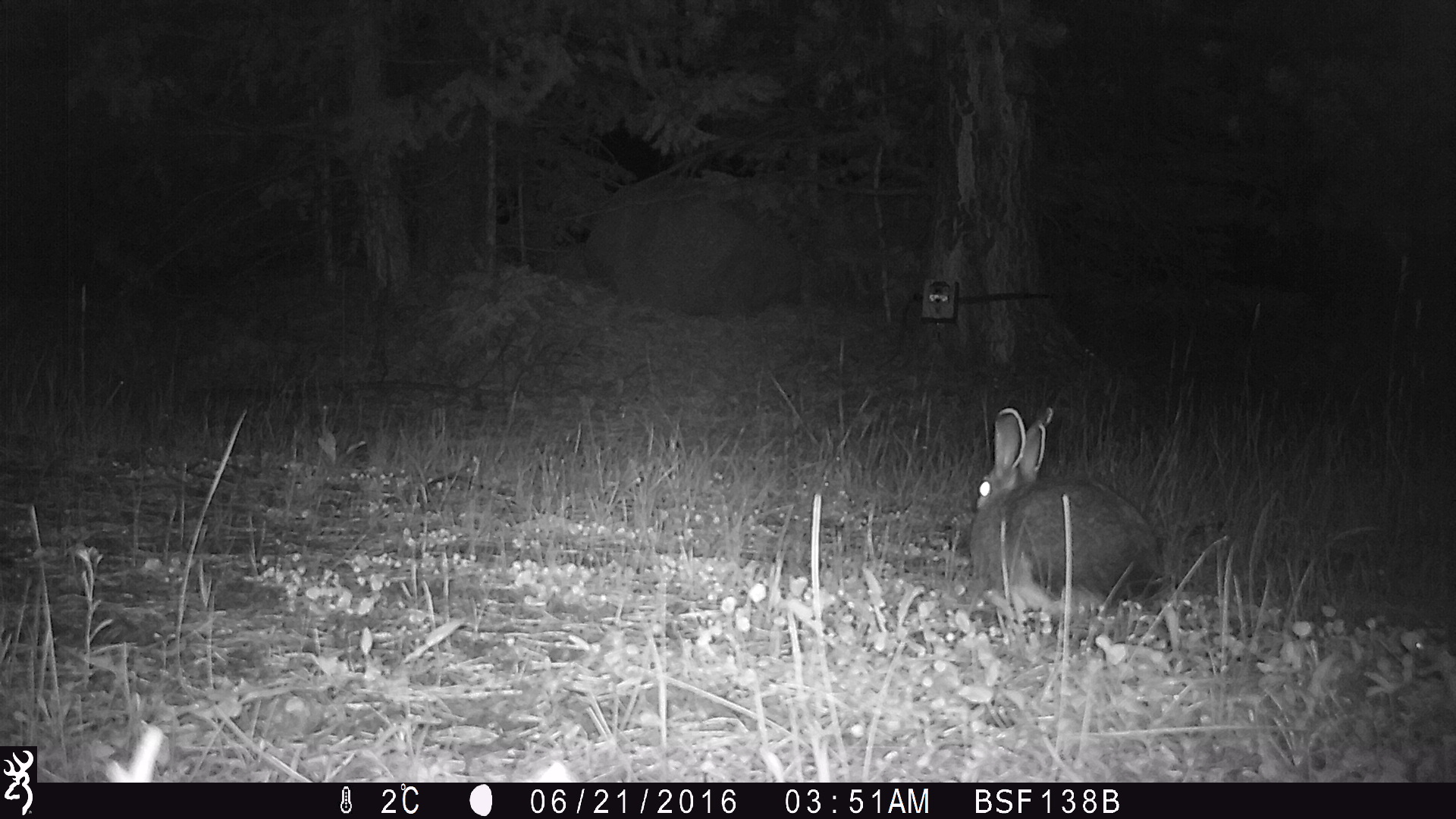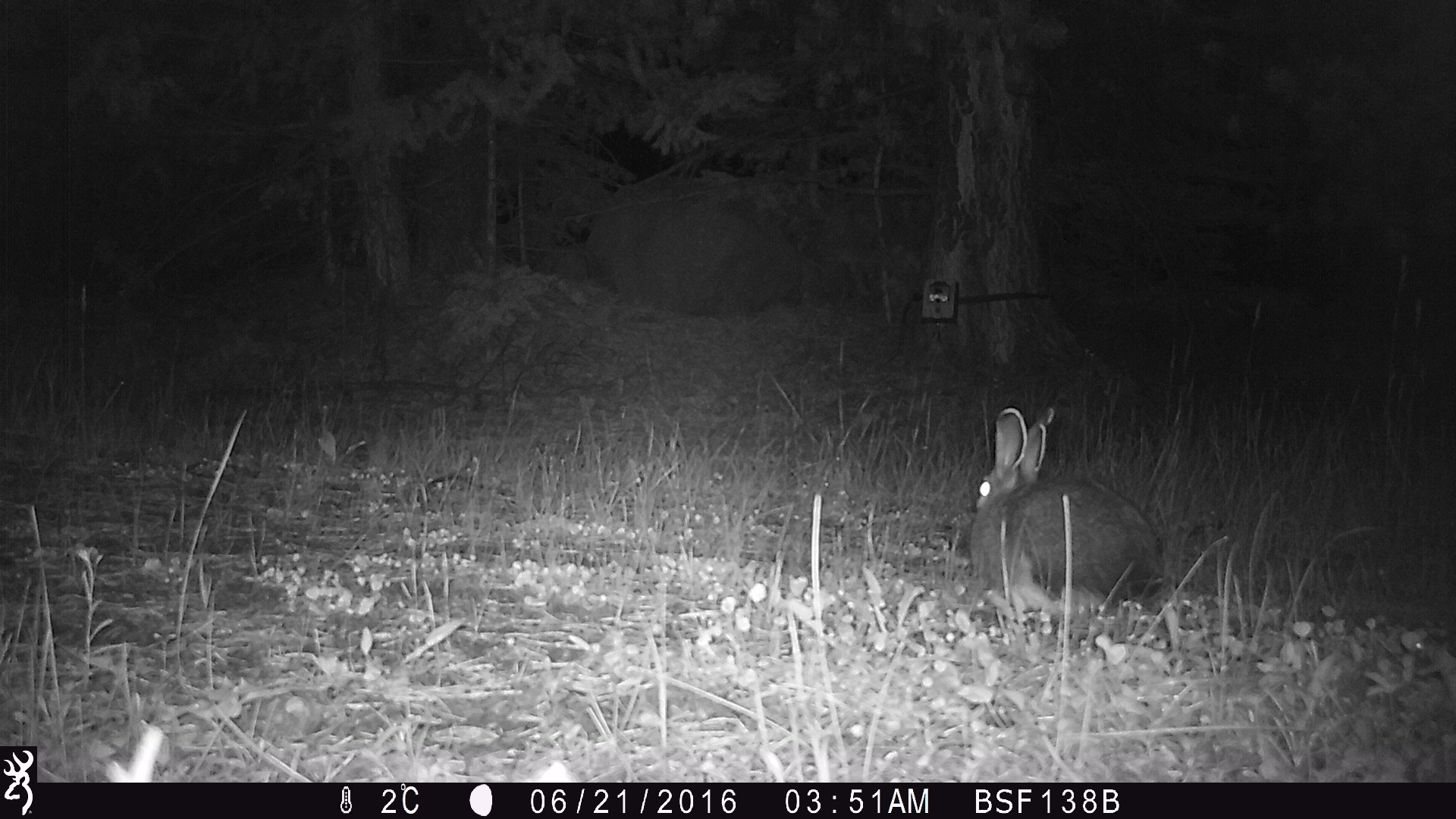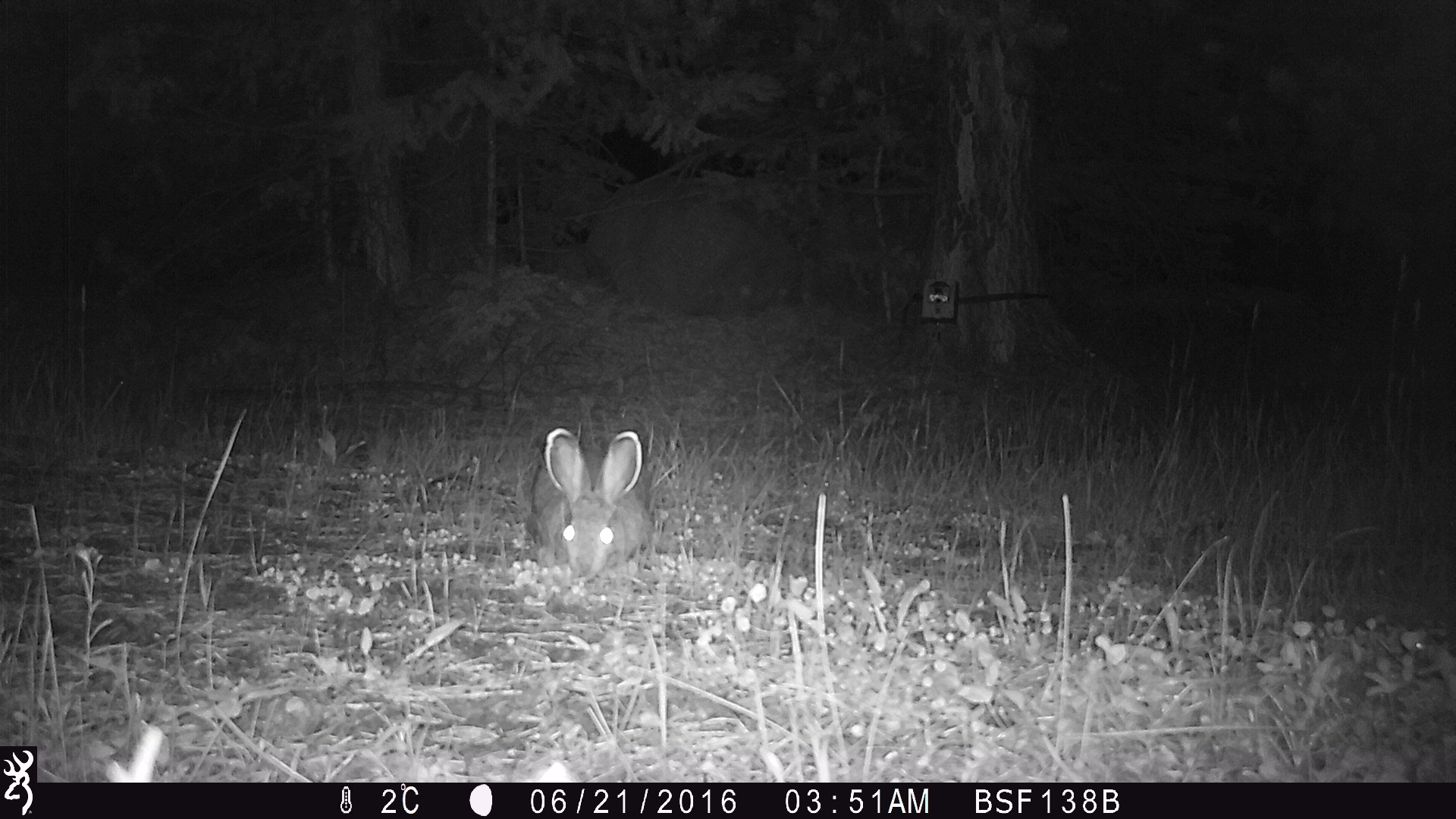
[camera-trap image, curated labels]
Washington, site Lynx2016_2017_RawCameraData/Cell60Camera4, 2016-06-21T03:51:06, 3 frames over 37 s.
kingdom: Animalia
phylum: Chordata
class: Mammalia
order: Lagomorpha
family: Leporidae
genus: Lepus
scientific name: Lepus americanus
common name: snowshoe hare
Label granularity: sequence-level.